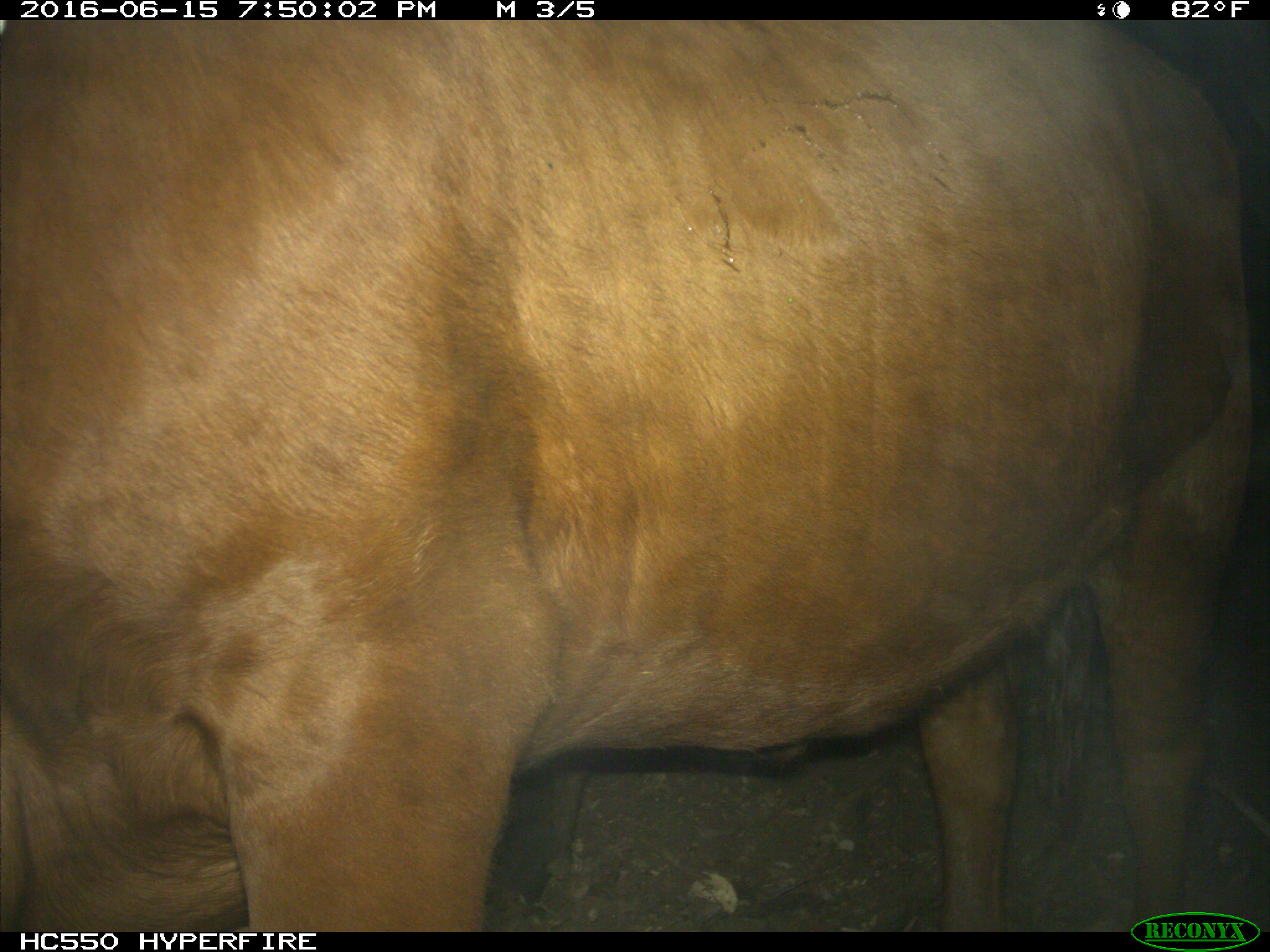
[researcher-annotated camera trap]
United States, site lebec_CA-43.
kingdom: Animalia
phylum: Chordata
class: Mammalia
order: Artiodactyla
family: Bovidae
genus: Bos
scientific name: Bos taurus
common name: domestic cow